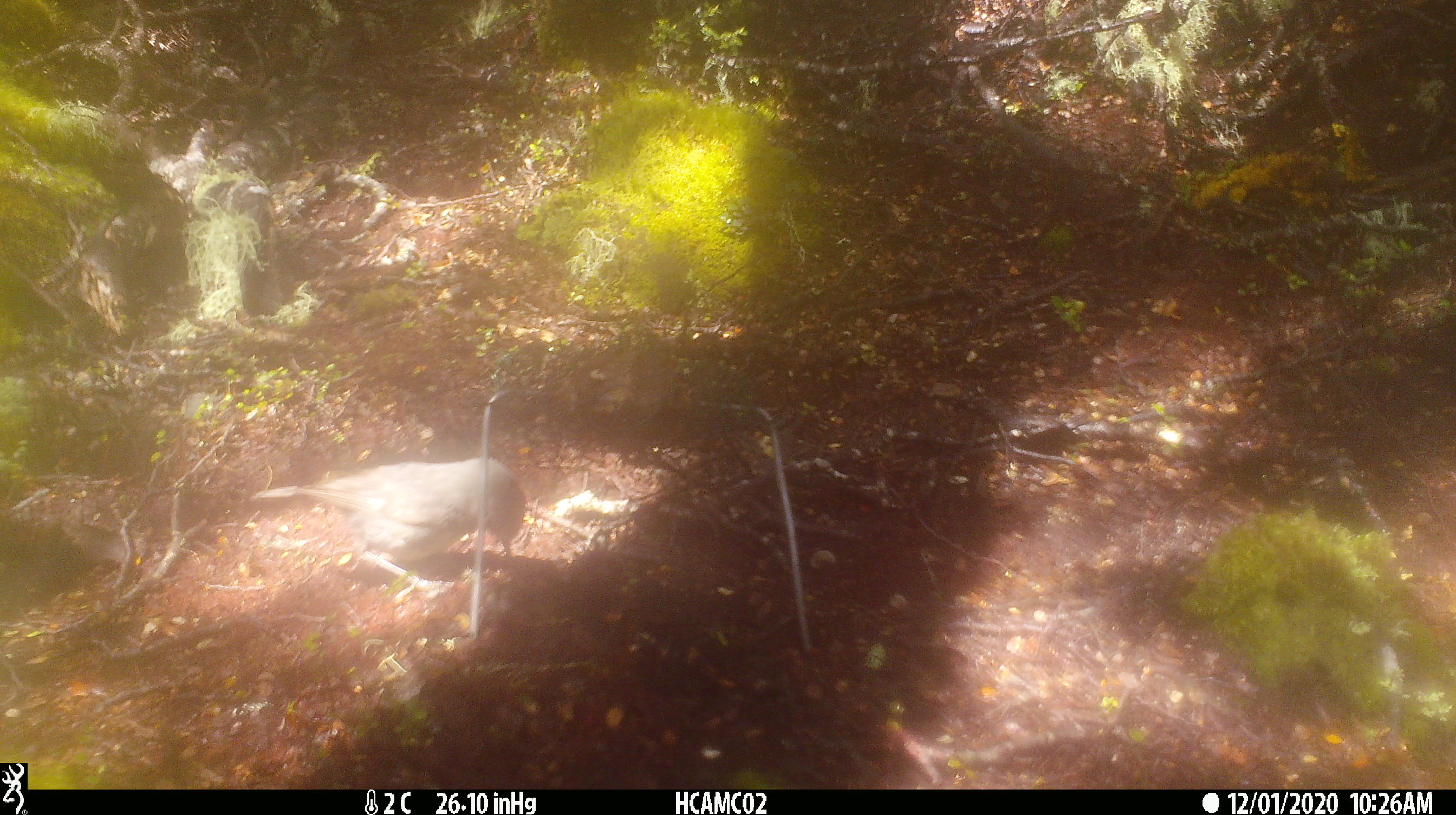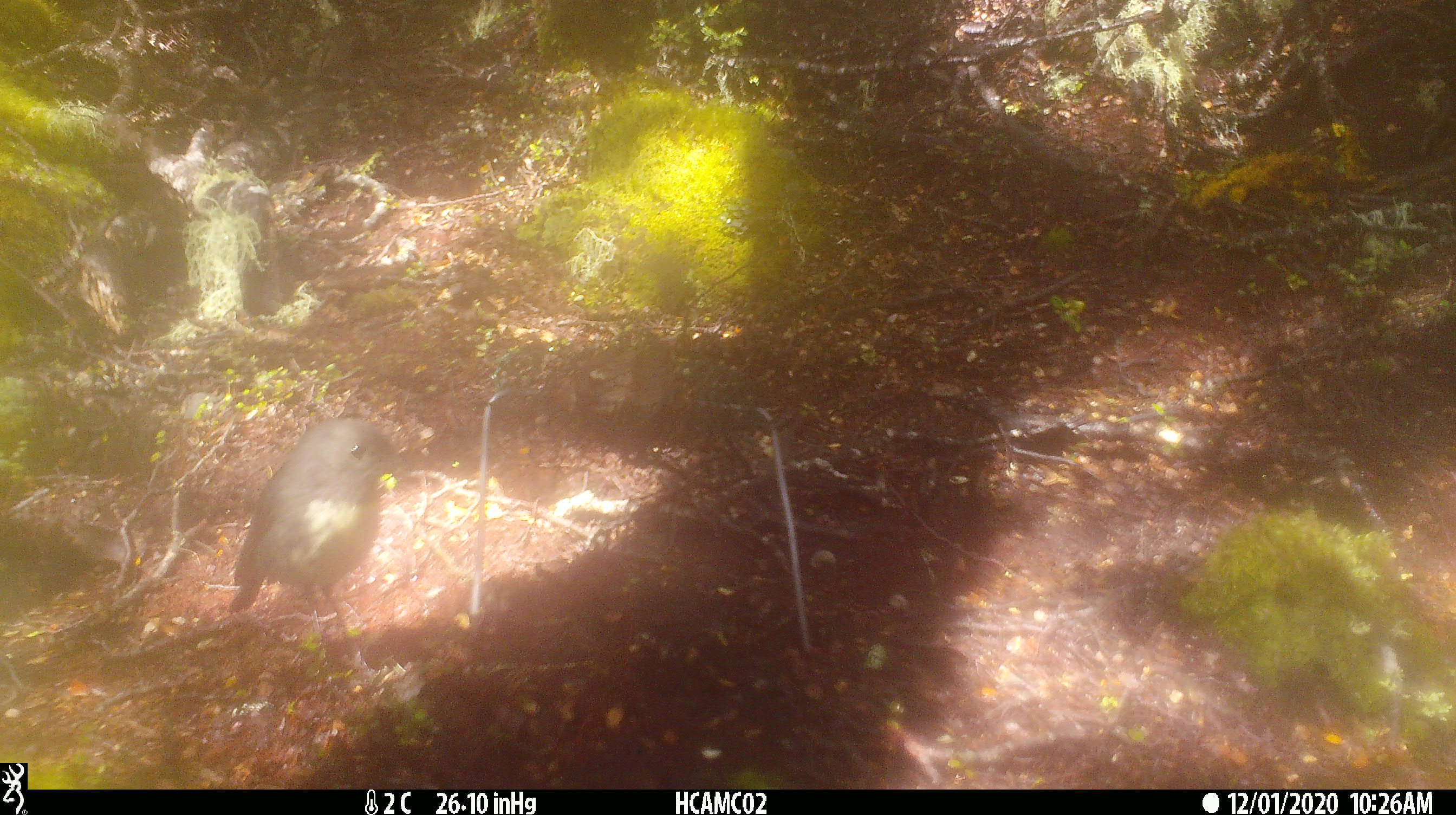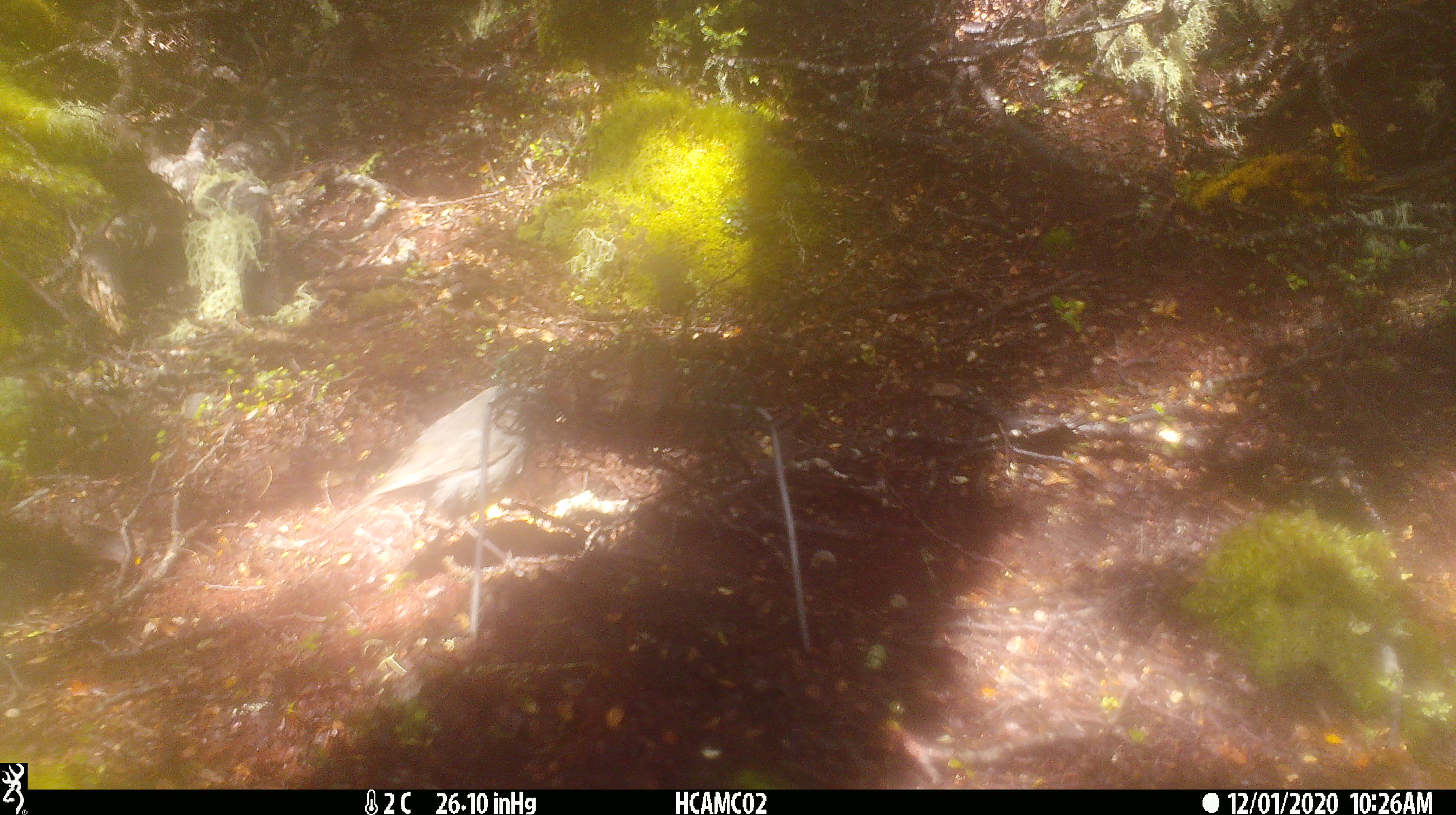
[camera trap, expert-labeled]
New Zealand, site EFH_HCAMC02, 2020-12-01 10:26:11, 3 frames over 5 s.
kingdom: Animalia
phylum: Chordata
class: Aves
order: Passeriformes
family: Petroicidae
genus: Petroica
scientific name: Petroica australis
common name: new zealand robin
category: robin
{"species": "robin (new zealand robin) (Petroica australis)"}